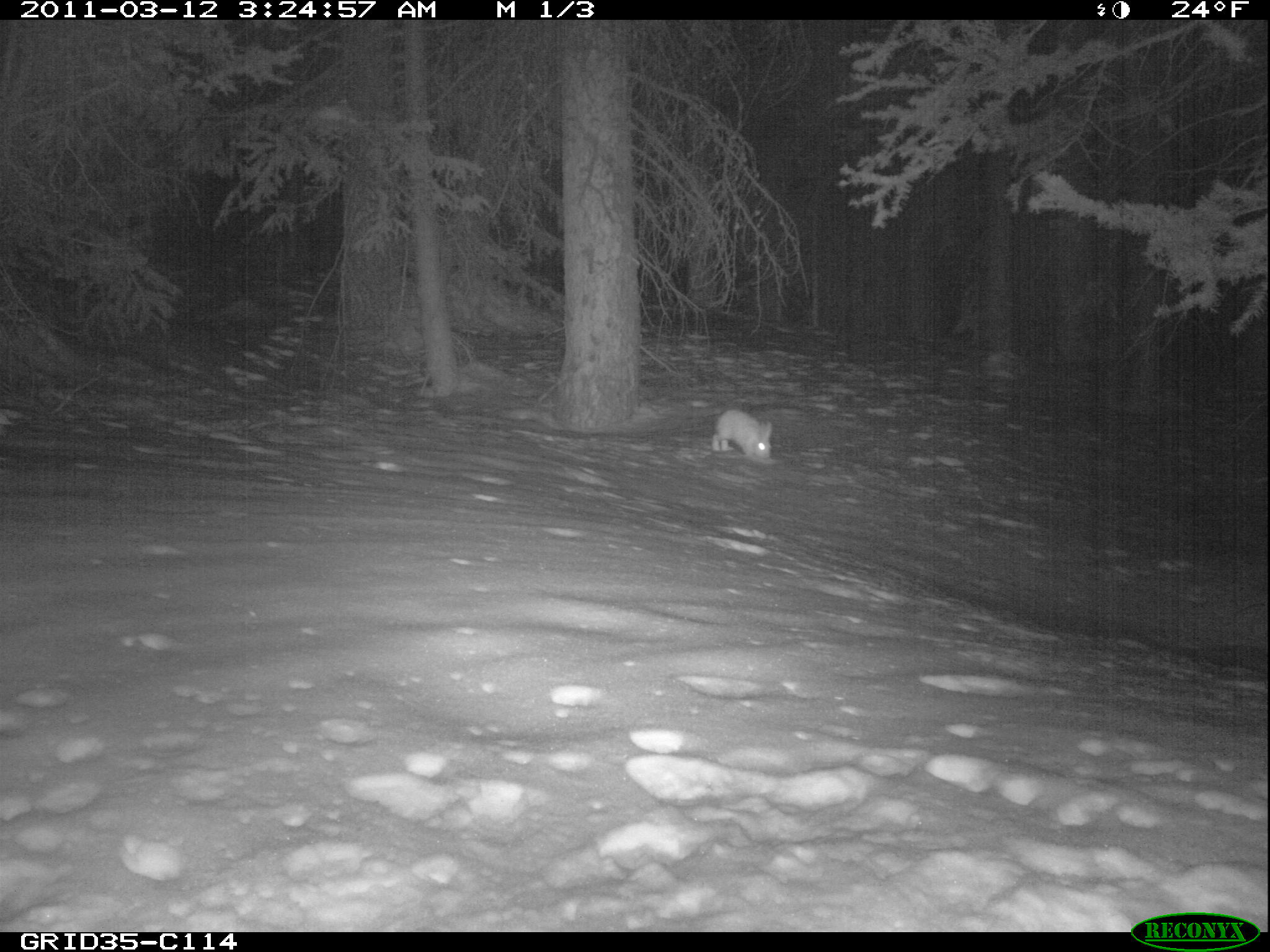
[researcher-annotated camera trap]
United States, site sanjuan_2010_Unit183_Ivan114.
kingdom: Animalia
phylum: Chordata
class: Mammalia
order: Lagomorpha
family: Leporidae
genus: Lepus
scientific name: Lepus americanus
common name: snowshoe hare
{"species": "Lepus americanus (snowshoe hare)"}